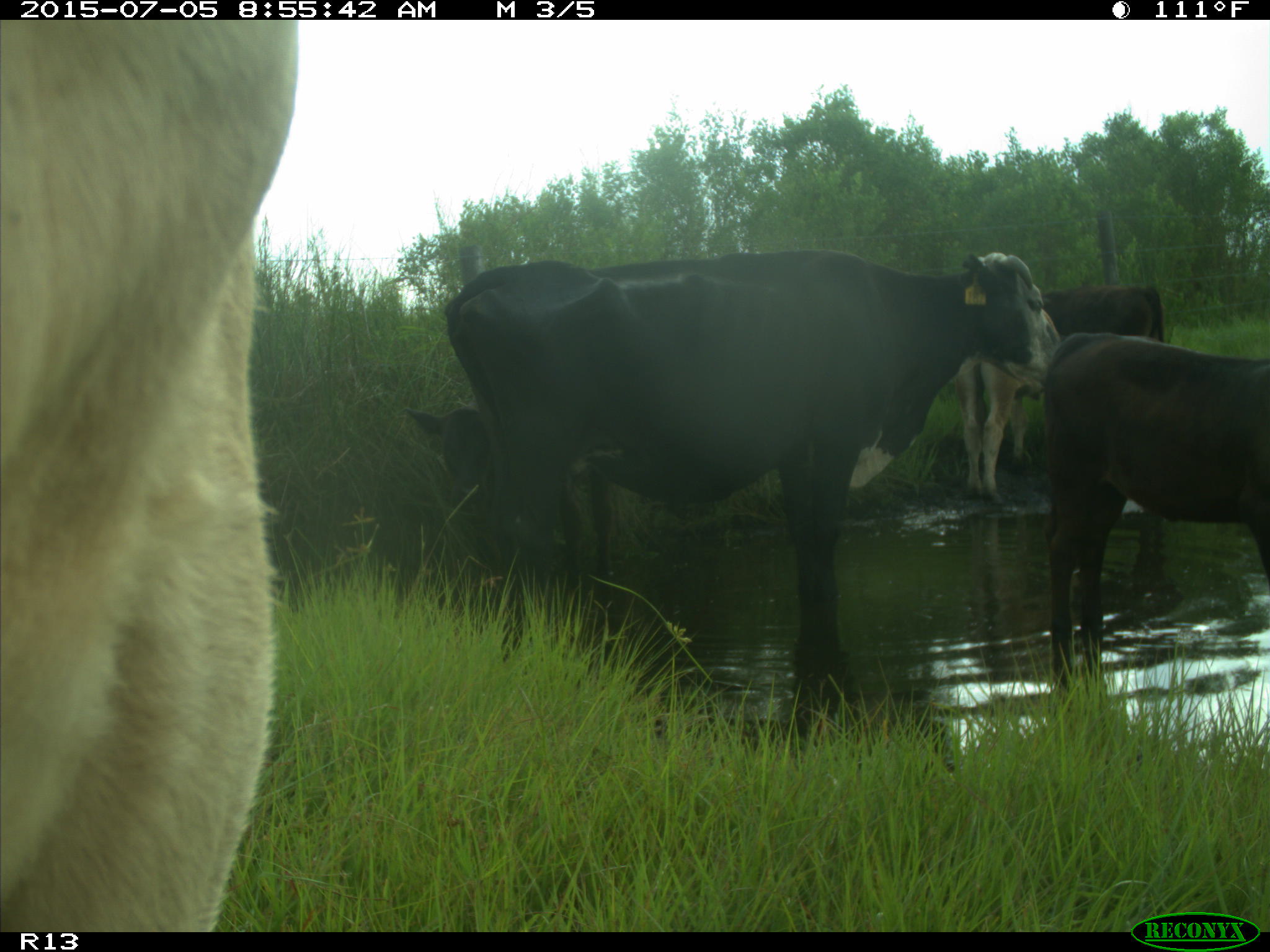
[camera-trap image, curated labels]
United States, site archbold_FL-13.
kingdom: Animalia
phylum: Chordata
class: Mammalia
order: Artiodactyla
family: Bovidae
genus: Bos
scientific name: Bos taurus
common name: domestic cow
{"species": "Bos taurus (domestic cow)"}